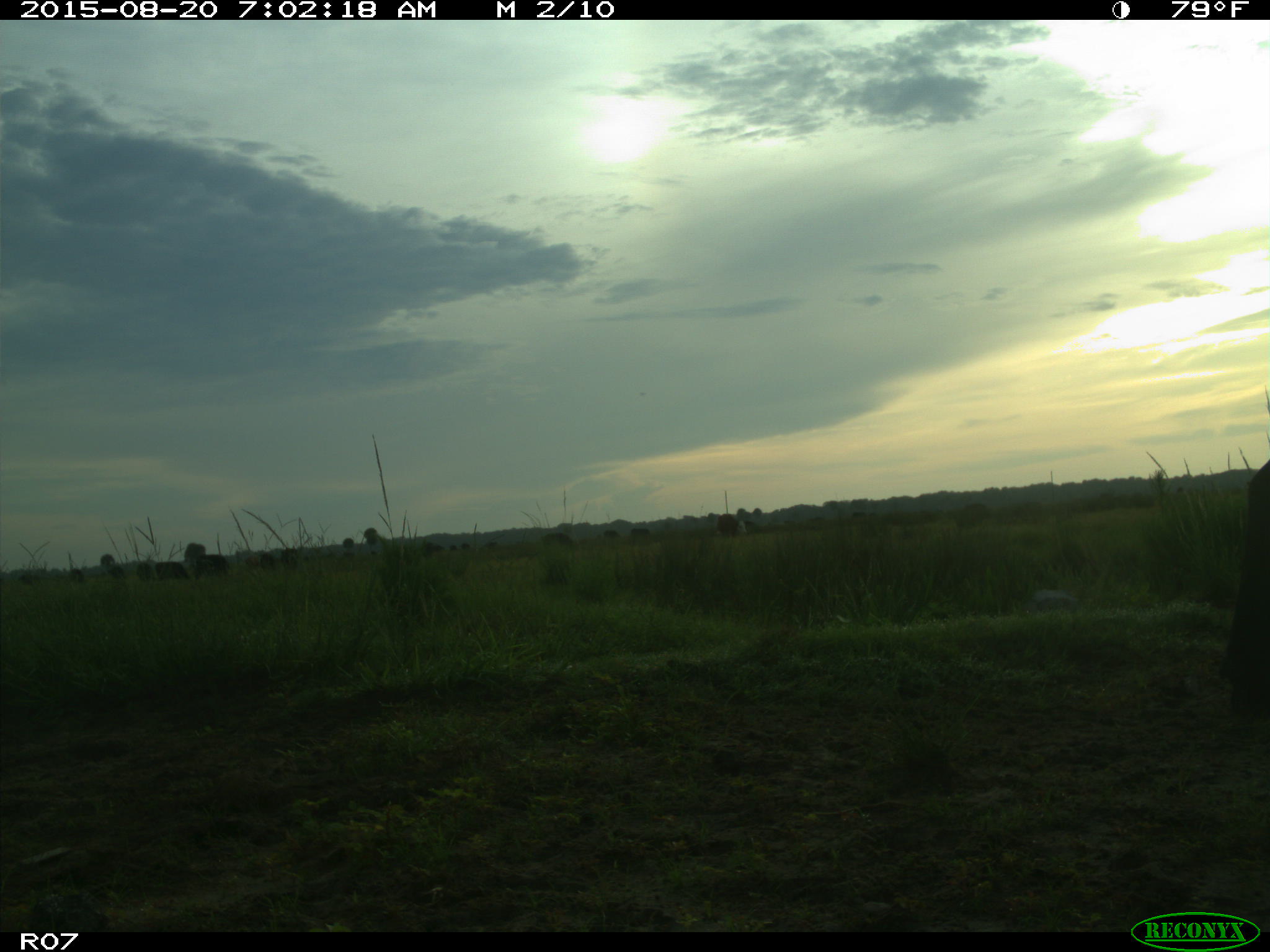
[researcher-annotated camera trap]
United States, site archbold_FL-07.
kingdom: Animalia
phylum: Chordata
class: Mammalia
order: Artiodactyla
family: Bovidae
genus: Bos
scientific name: Bos taurus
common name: domestic cow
Bos taurus (domestic cow).